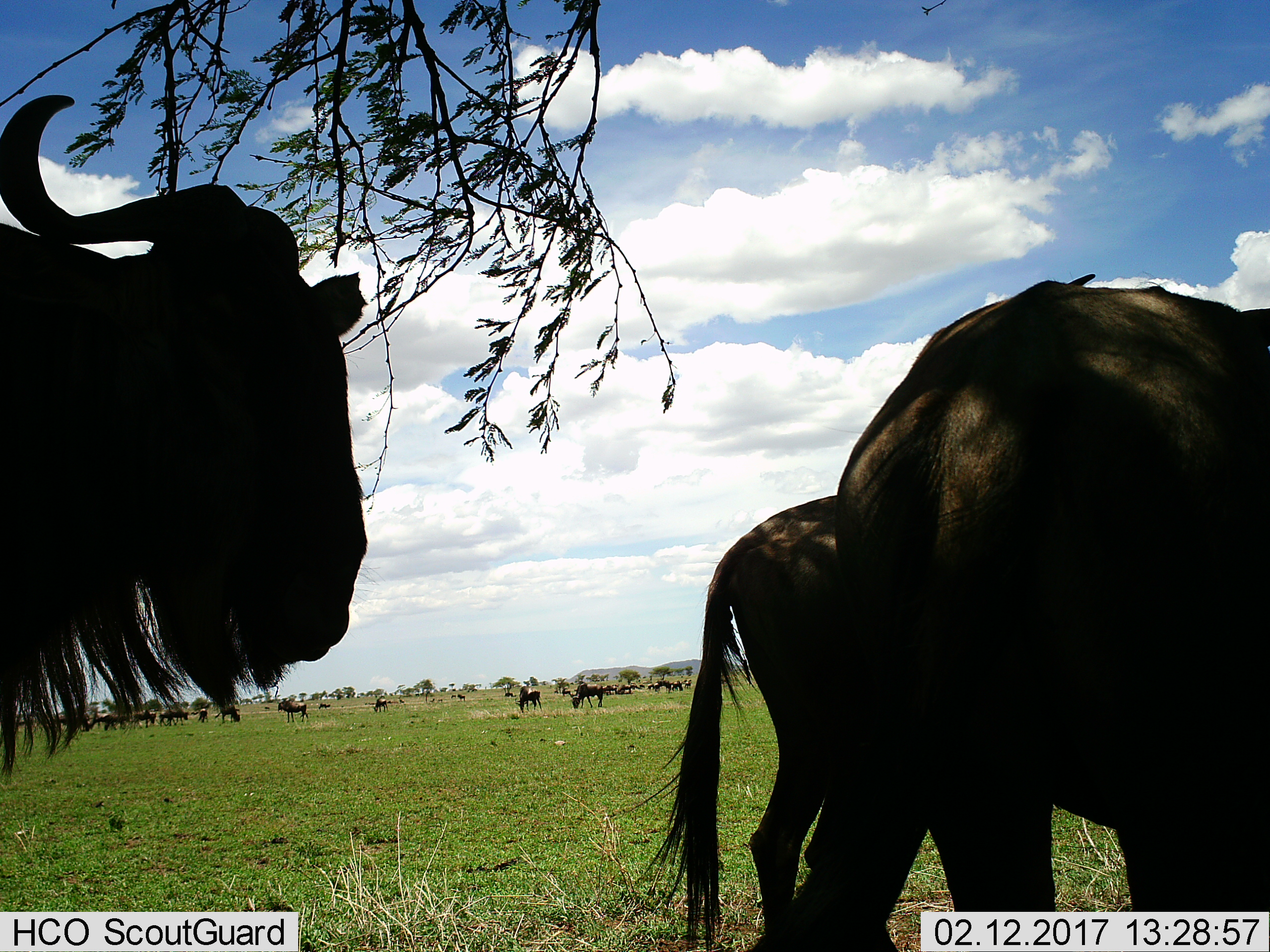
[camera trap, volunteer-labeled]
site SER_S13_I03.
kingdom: Animalia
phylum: Chordata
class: Mammalia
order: Artiodactyla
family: Bovidae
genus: Connochaetes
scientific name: Connochaetes taurinus taurinus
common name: blue wildebeest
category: wildebeestblue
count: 11-50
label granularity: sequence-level